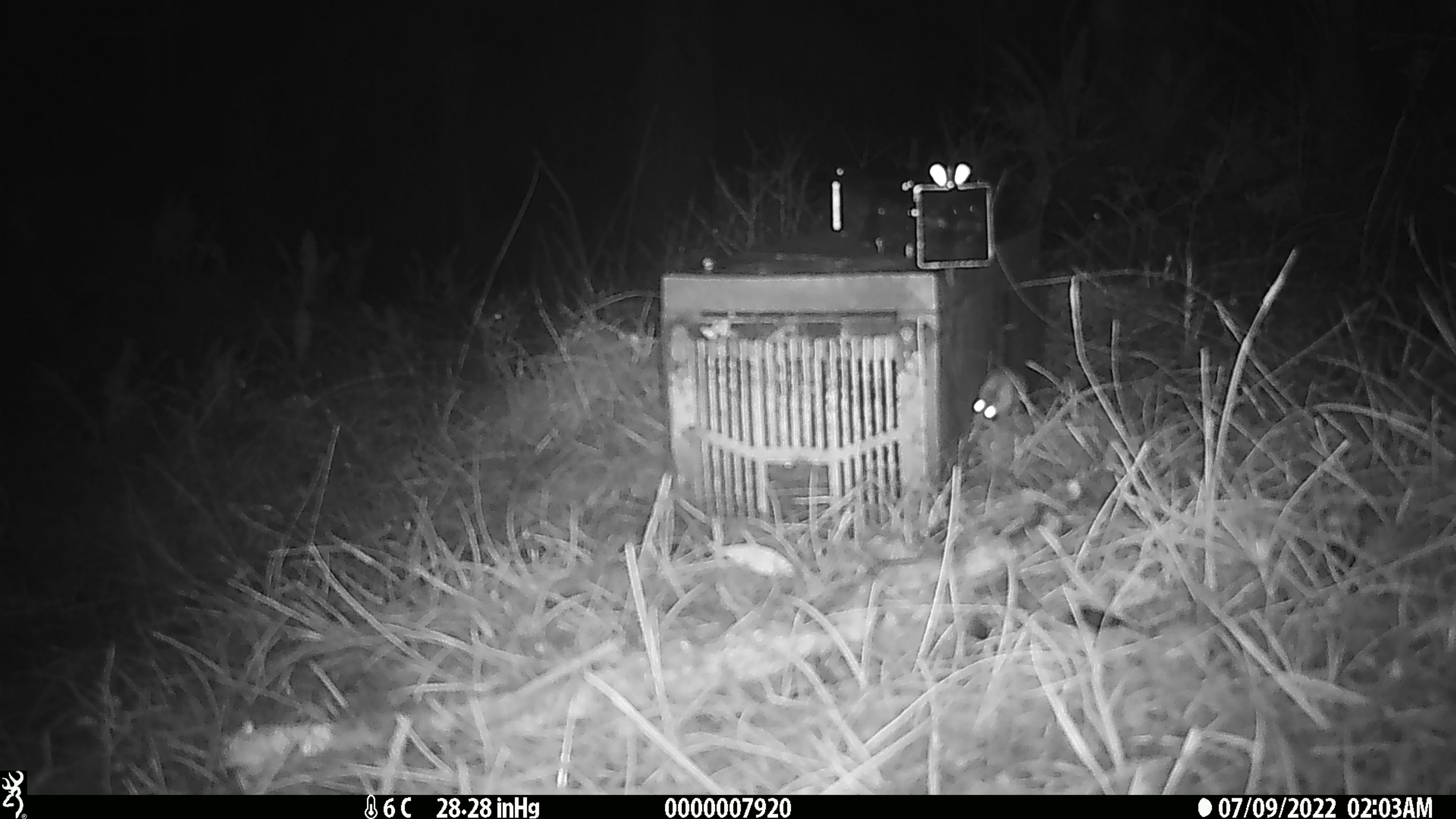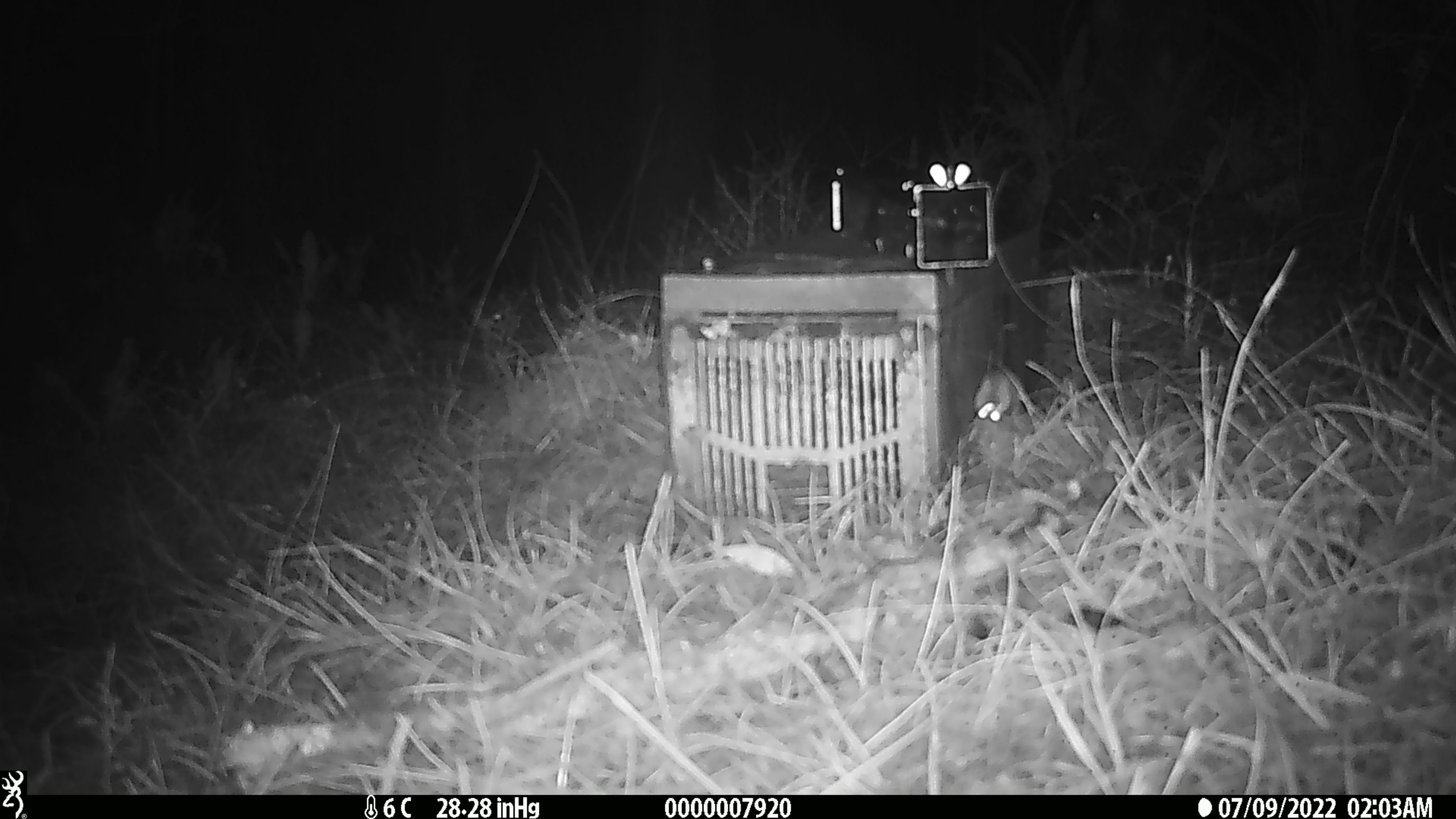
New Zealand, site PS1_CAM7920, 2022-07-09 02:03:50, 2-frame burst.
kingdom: Animalia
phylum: Chordata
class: Mammalia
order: Rodentia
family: Muridae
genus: Mus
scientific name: Mus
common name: mouse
Mouse (Mus).